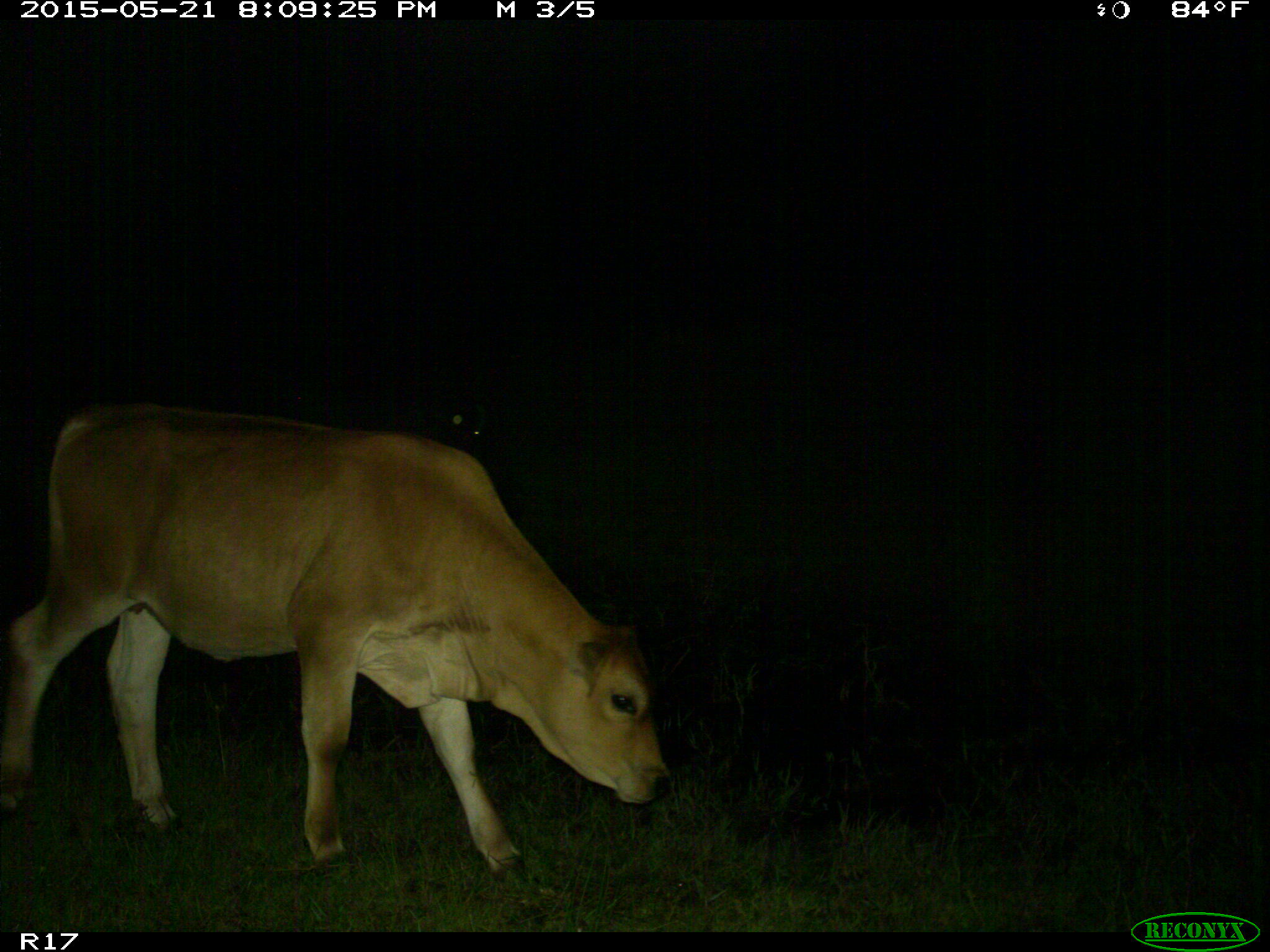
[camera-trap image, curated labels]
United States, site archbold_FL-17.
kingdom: Animalia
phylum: Chordata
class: Mammalia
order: Artiodactyla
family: Bovidae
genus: Bos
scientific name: Bos taurus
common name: domestic cow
Bos taurus (domestic cow).